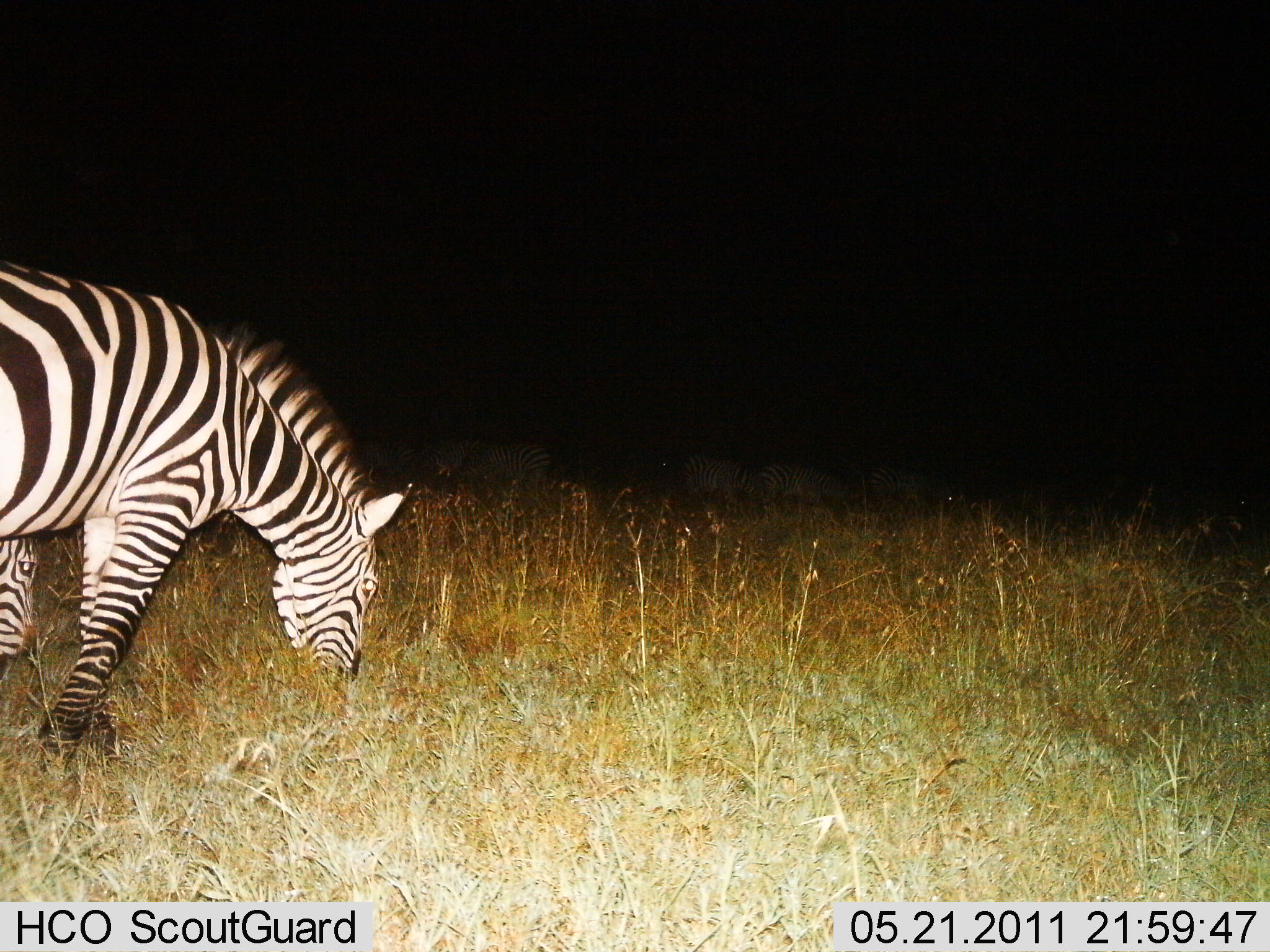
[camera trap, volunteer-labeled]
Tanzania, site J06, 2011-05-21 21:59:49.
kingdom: Animalia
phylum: Chordata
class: Mammalia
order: Perissodactyla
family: Equidae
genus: Equus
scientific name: Equus quagga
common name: plains zebra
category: zebra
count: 2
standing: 8%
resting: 0%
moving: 0%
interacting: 0%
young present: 0%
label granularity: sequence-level